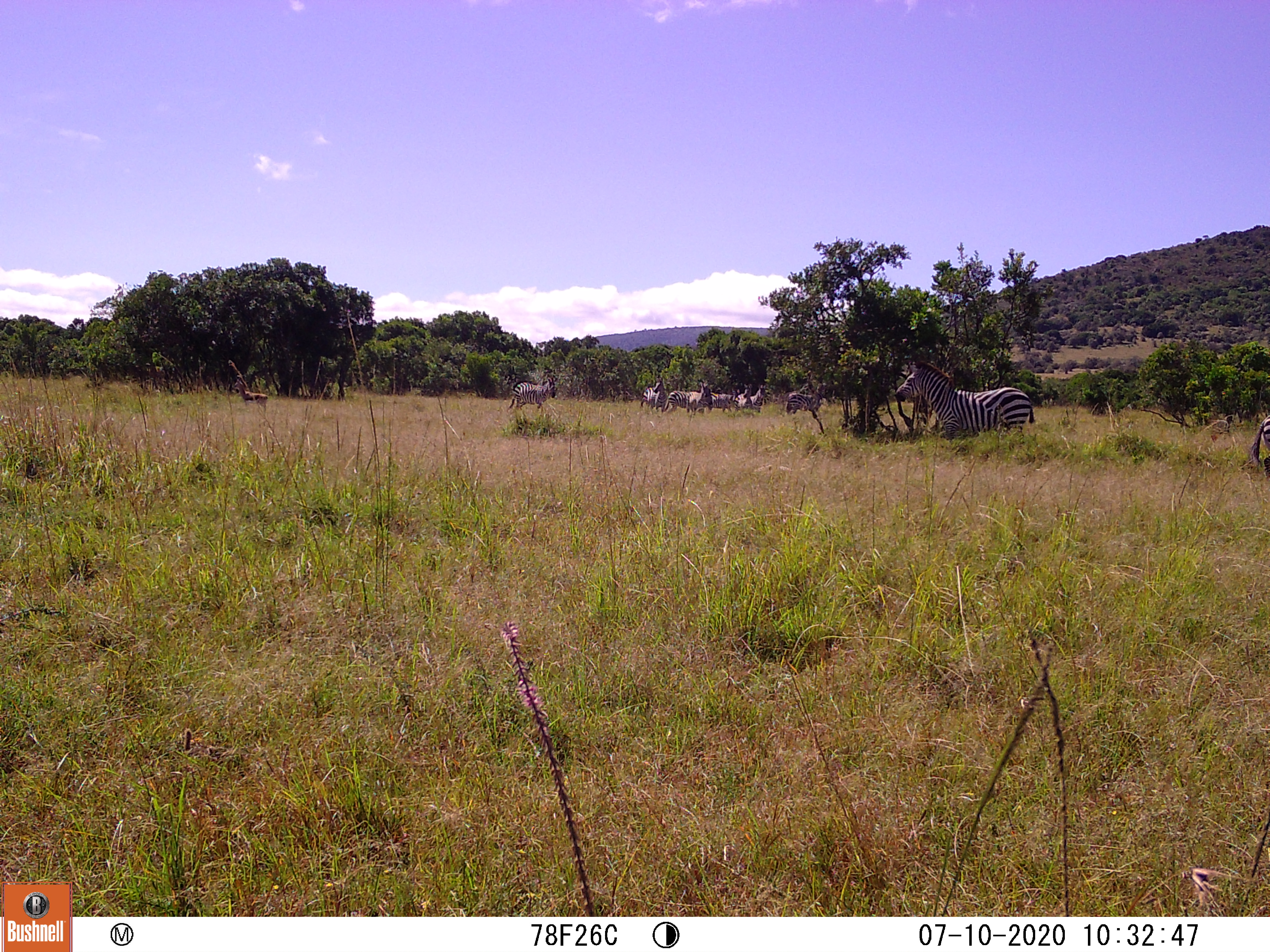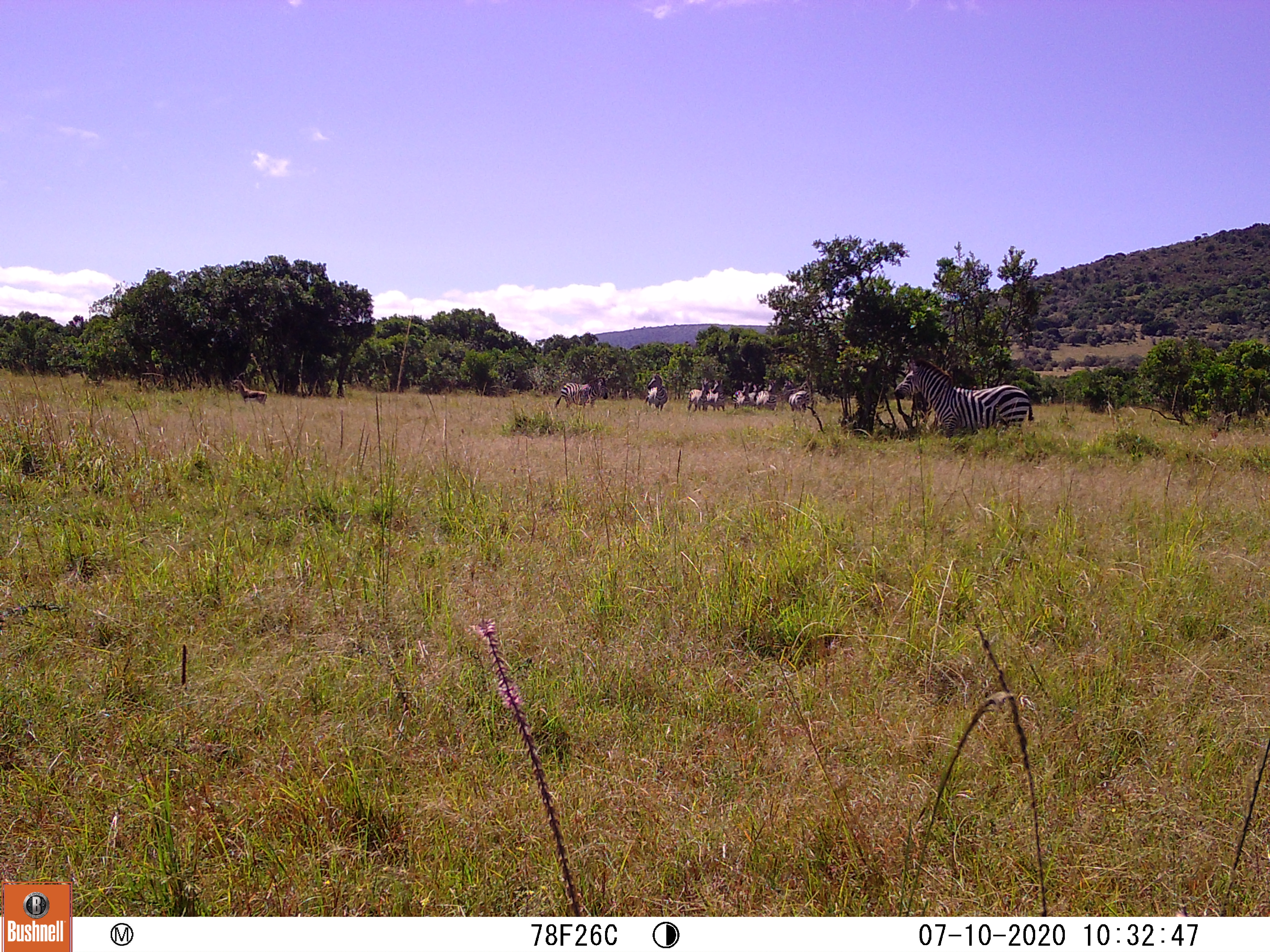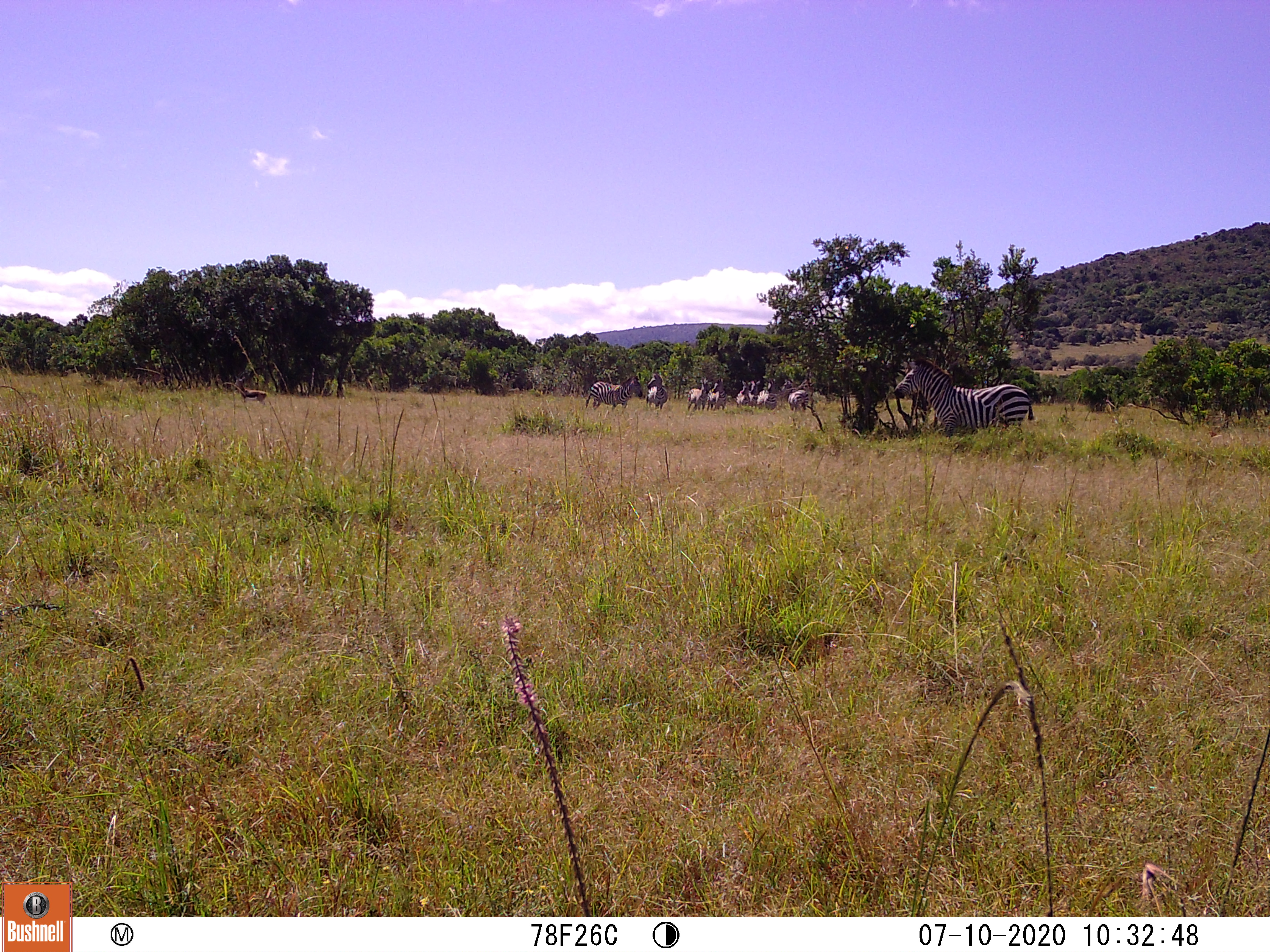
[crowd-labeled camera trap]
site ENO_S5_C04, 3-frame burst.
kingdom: Animalia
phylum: Chordata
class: Mammalia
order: Perissodactyla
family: Equidae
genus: Equus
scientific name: Equus quagga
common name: plains zebra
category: zebraplains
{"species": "zebraplains (plains zebra) (Equus quagga)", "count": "10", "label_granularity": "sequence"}